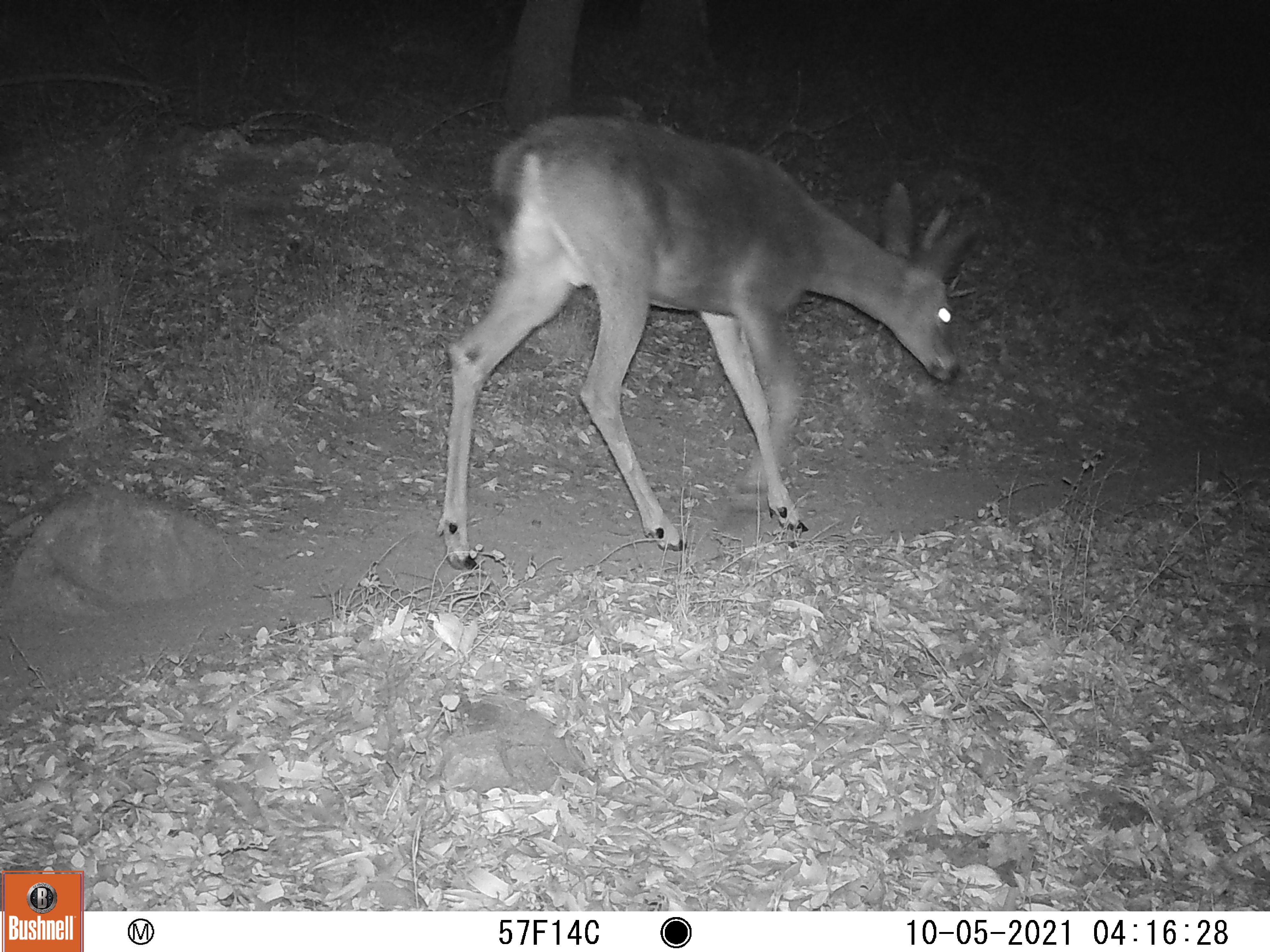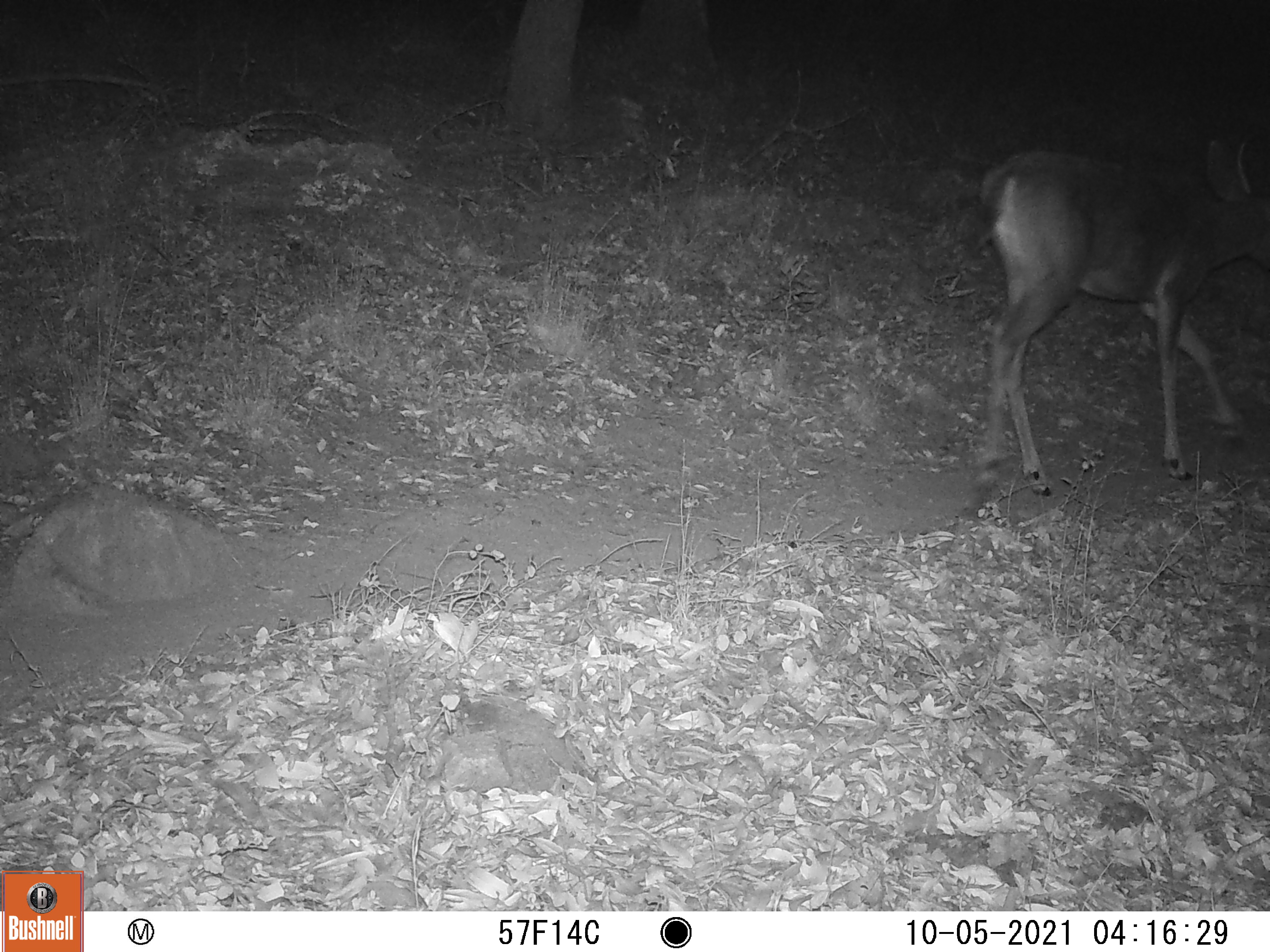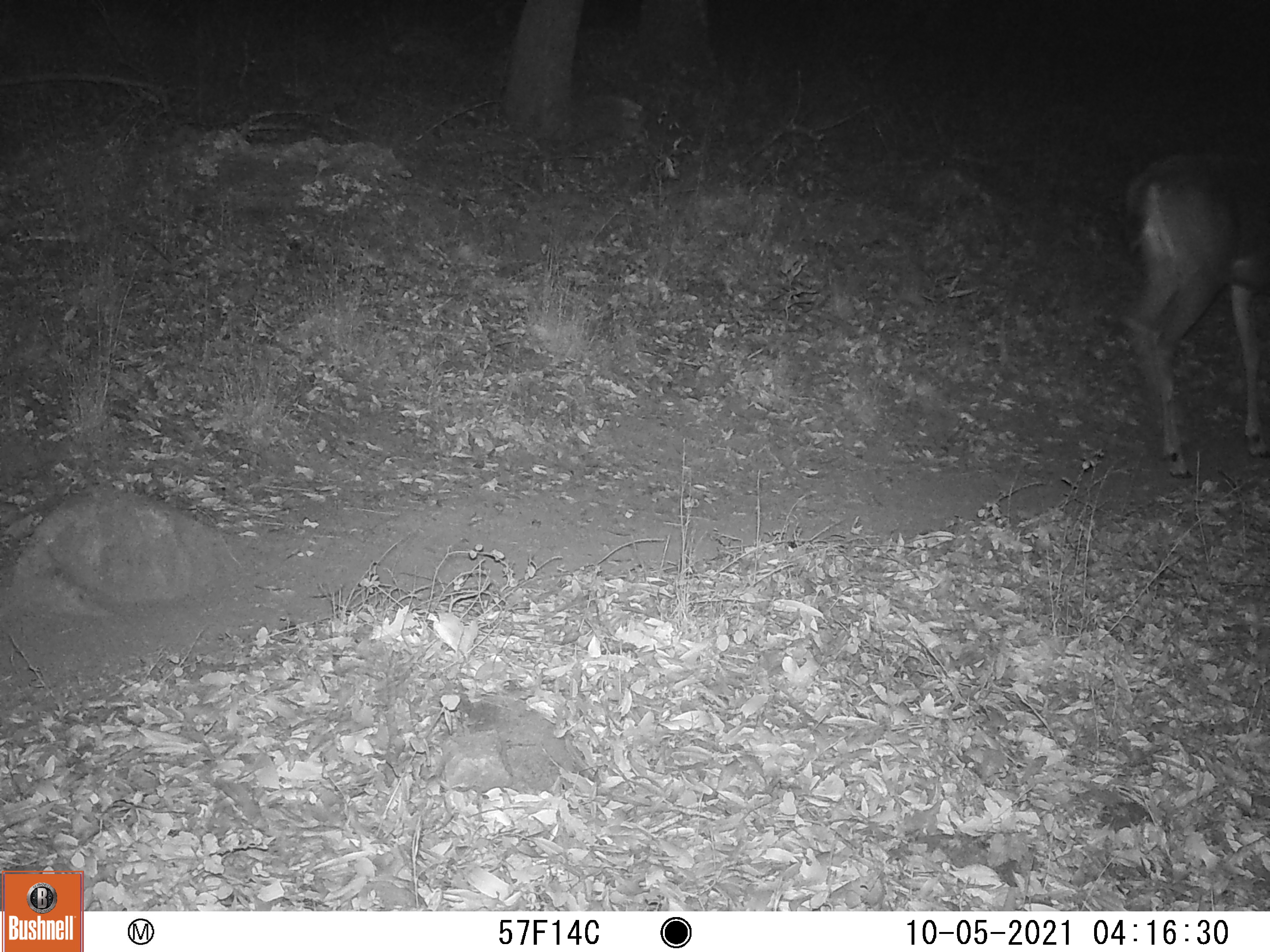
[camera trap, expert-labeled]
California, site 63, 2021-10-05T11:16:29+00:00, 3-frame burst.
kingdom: Animalia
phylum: Chordata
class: Mammalia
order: Artiodactyla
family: Cervidae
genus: Odocoileus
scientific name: Odocoileus hemionus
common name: mule deer